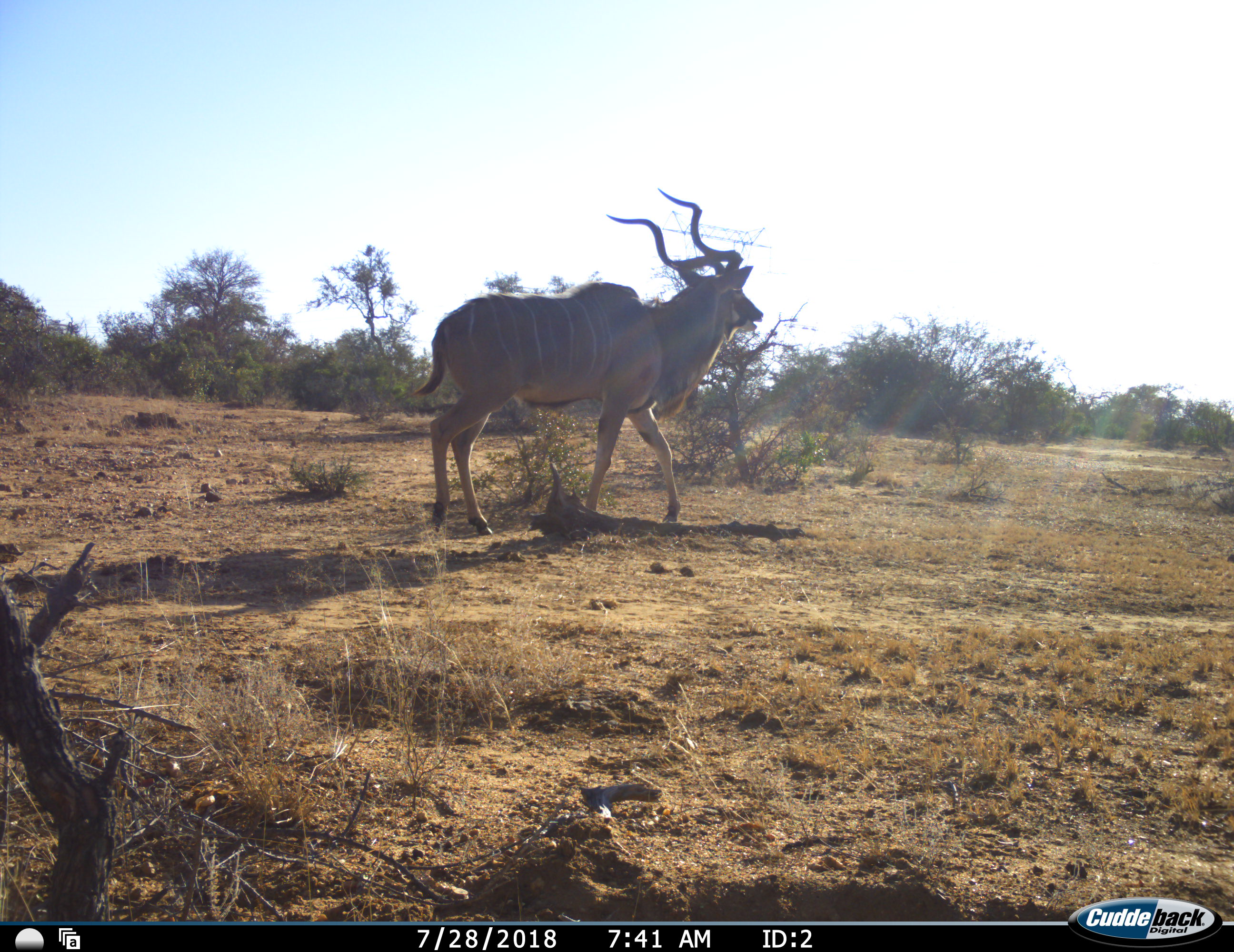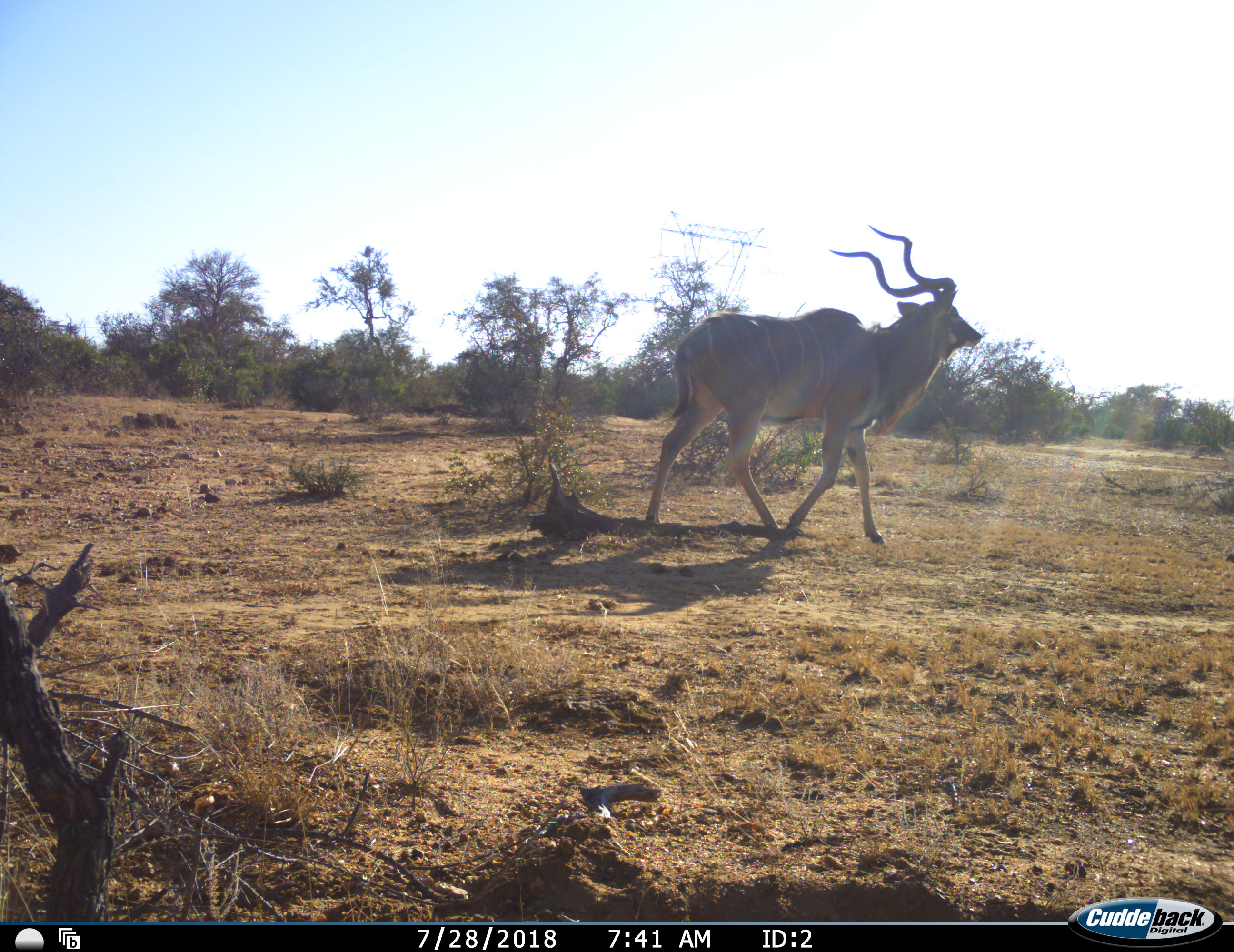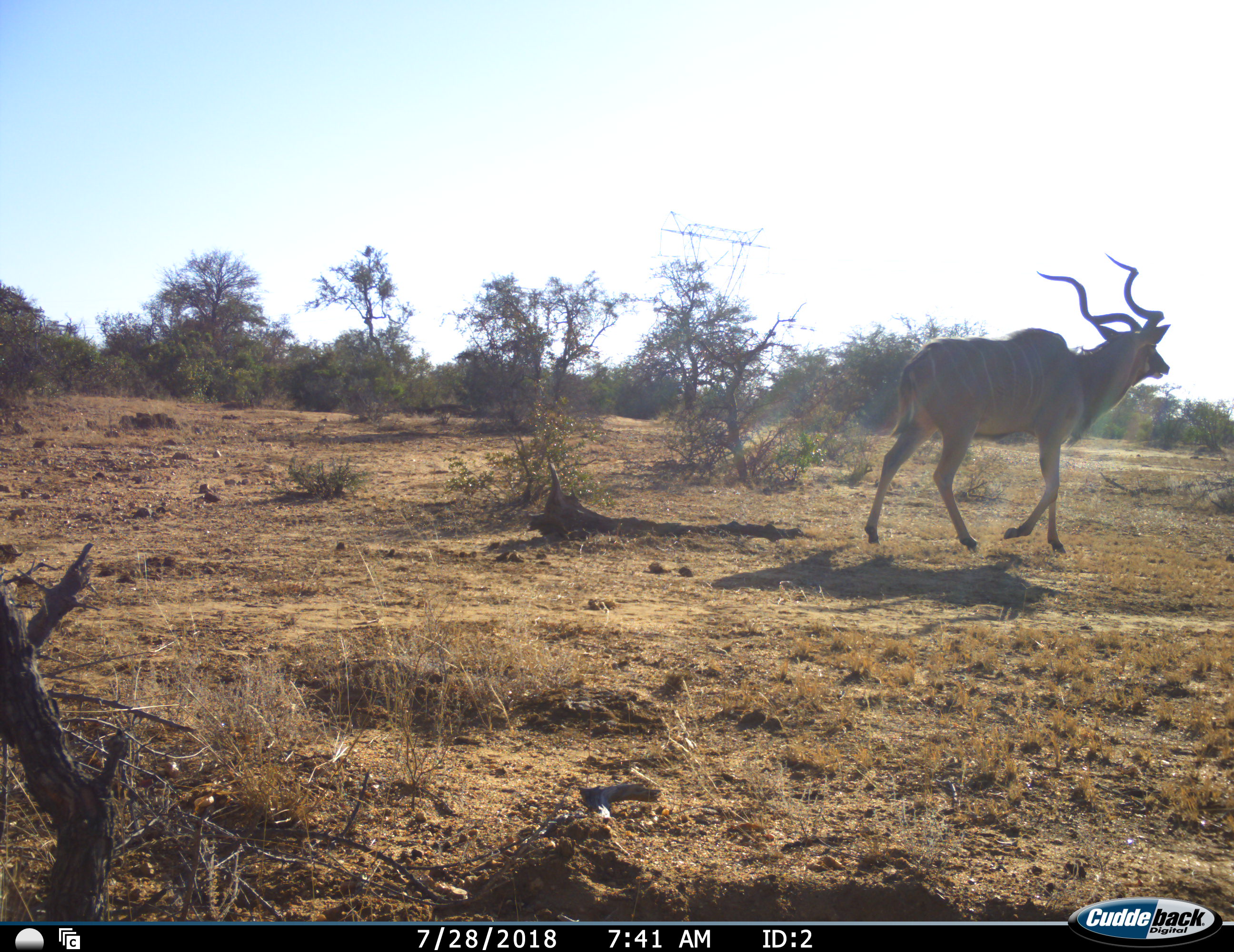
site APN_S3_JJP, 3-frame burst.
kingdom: Animalia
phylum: Chordata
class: Mammalia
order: Artiodactyla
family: Bovidae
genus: Tragelaphus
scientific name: Tragelaphus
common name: kudu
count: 1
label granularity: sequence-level